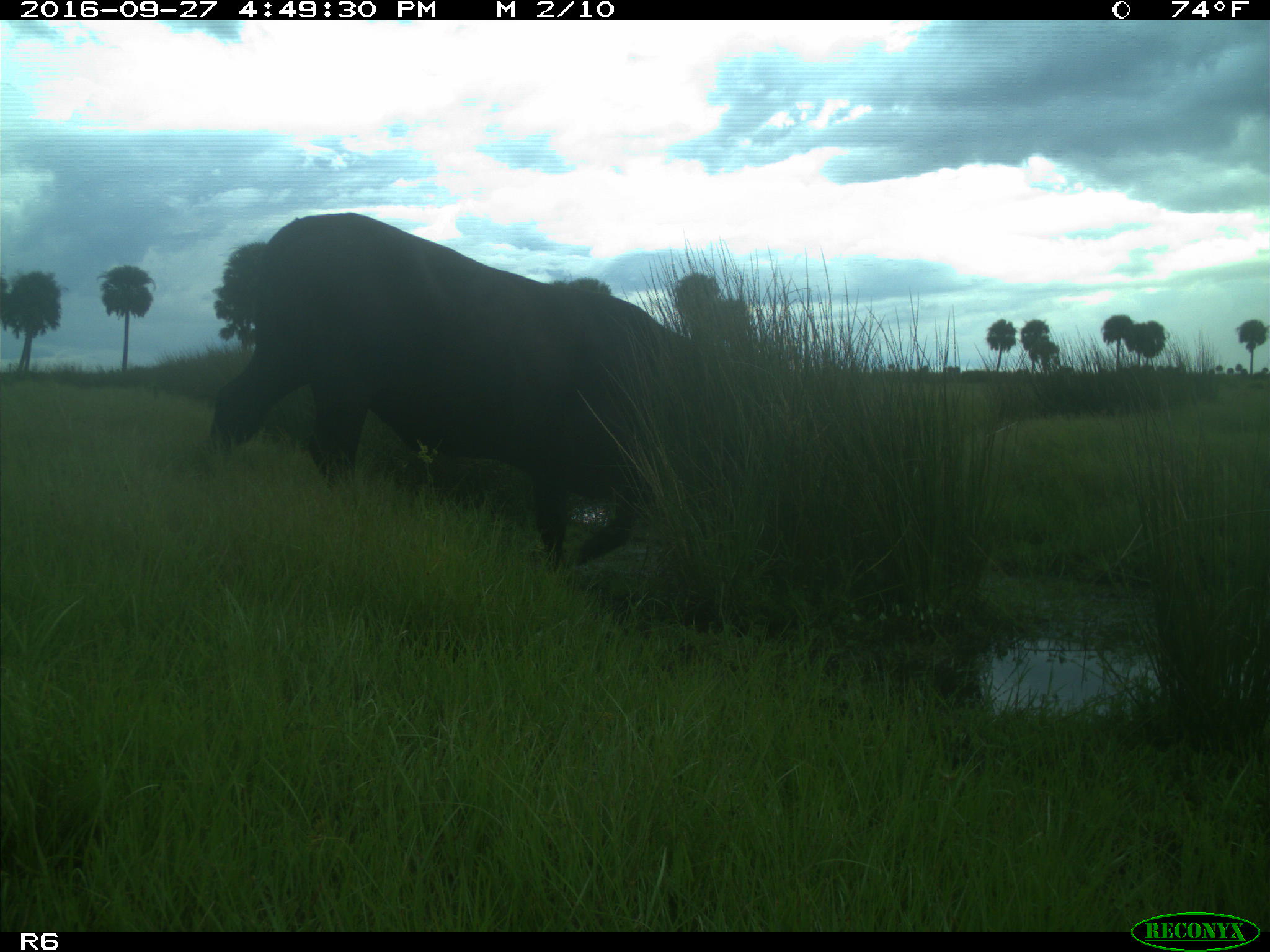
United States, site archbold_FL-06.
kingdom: Animalia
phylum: Chordata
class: Mammalia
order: Artiodactyla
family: Bovidae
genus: Bos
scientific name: Bos taurus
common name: domestic cow